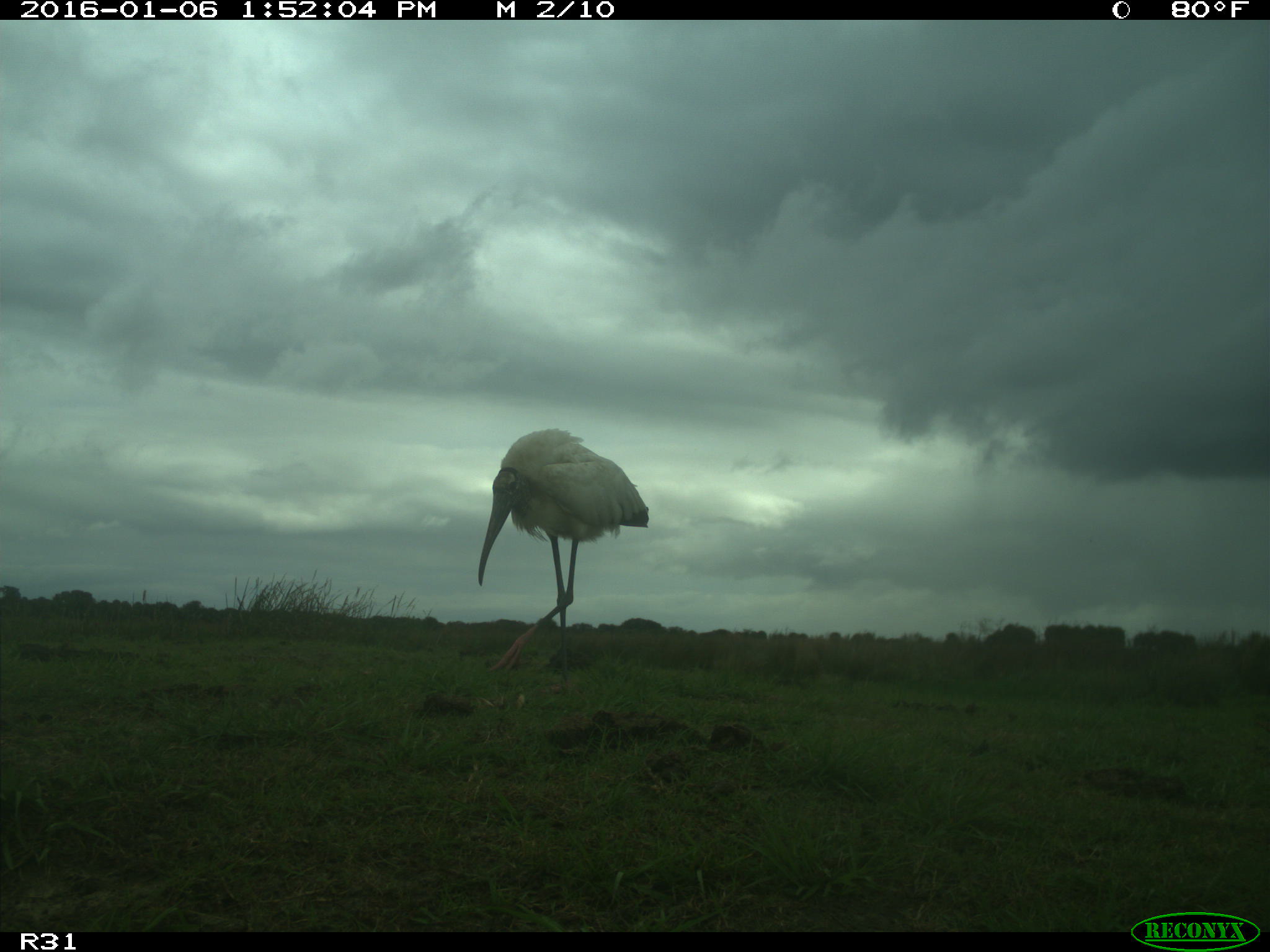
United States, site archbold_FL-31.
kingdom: Animalia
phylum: Chordata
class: Aves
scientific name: Aves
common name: birds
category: unidentified bird